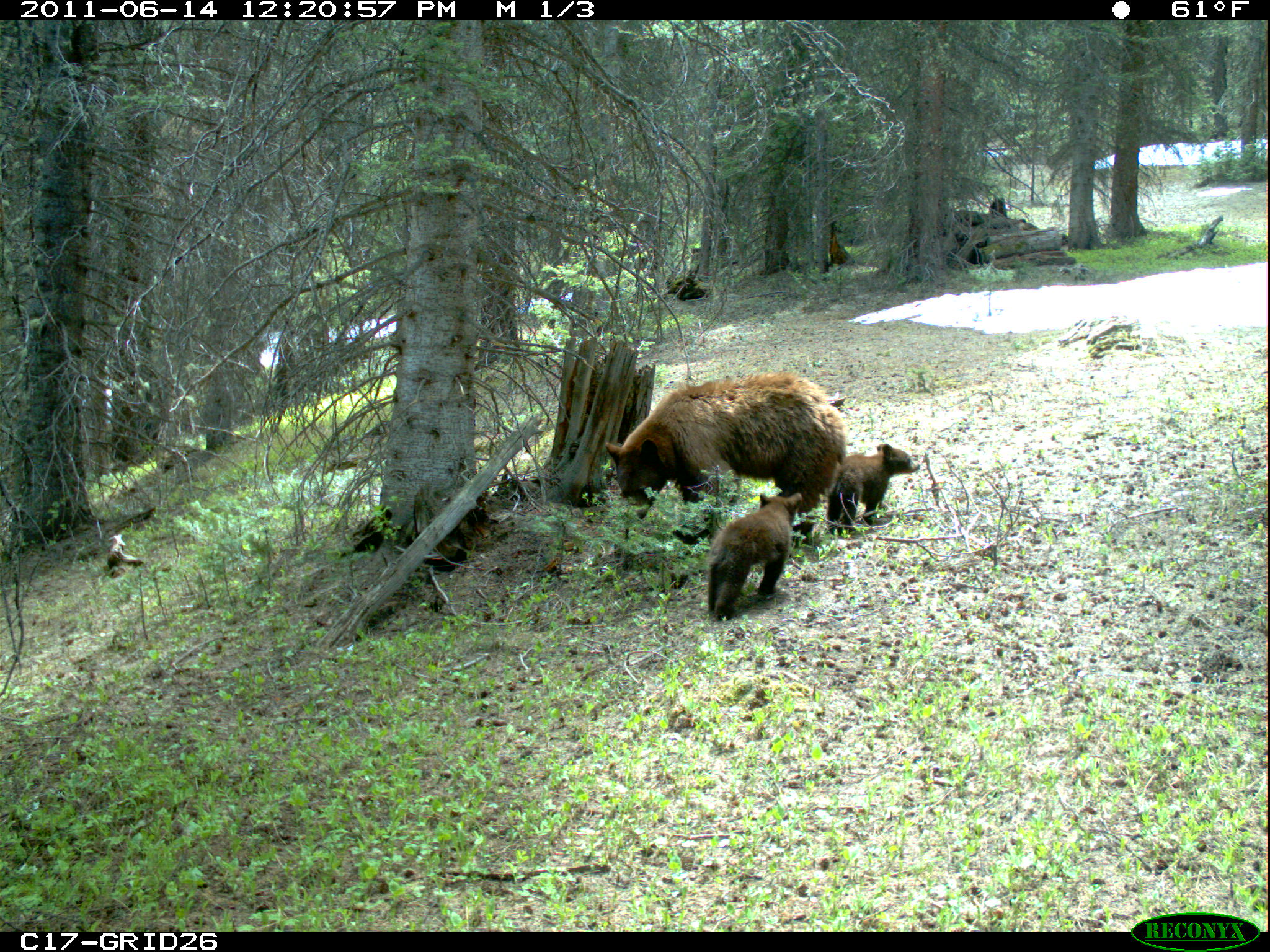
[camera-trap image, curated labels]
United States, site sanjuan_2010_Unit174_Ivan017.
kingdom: Animalia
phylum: Chordata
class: Mammalia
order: Carnivora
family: Ursidae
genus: Ursus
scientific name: Ursus americanus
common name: american black bear